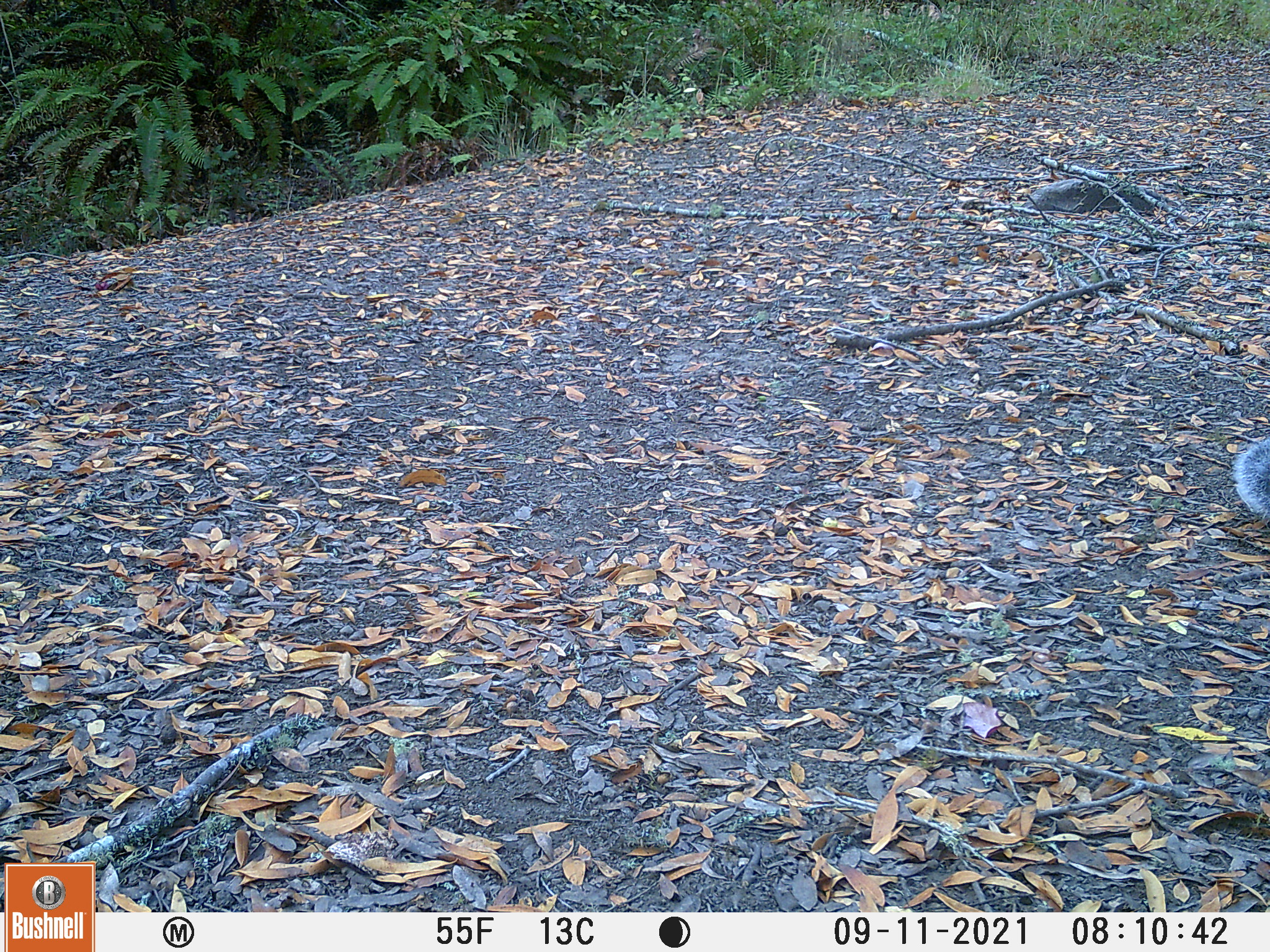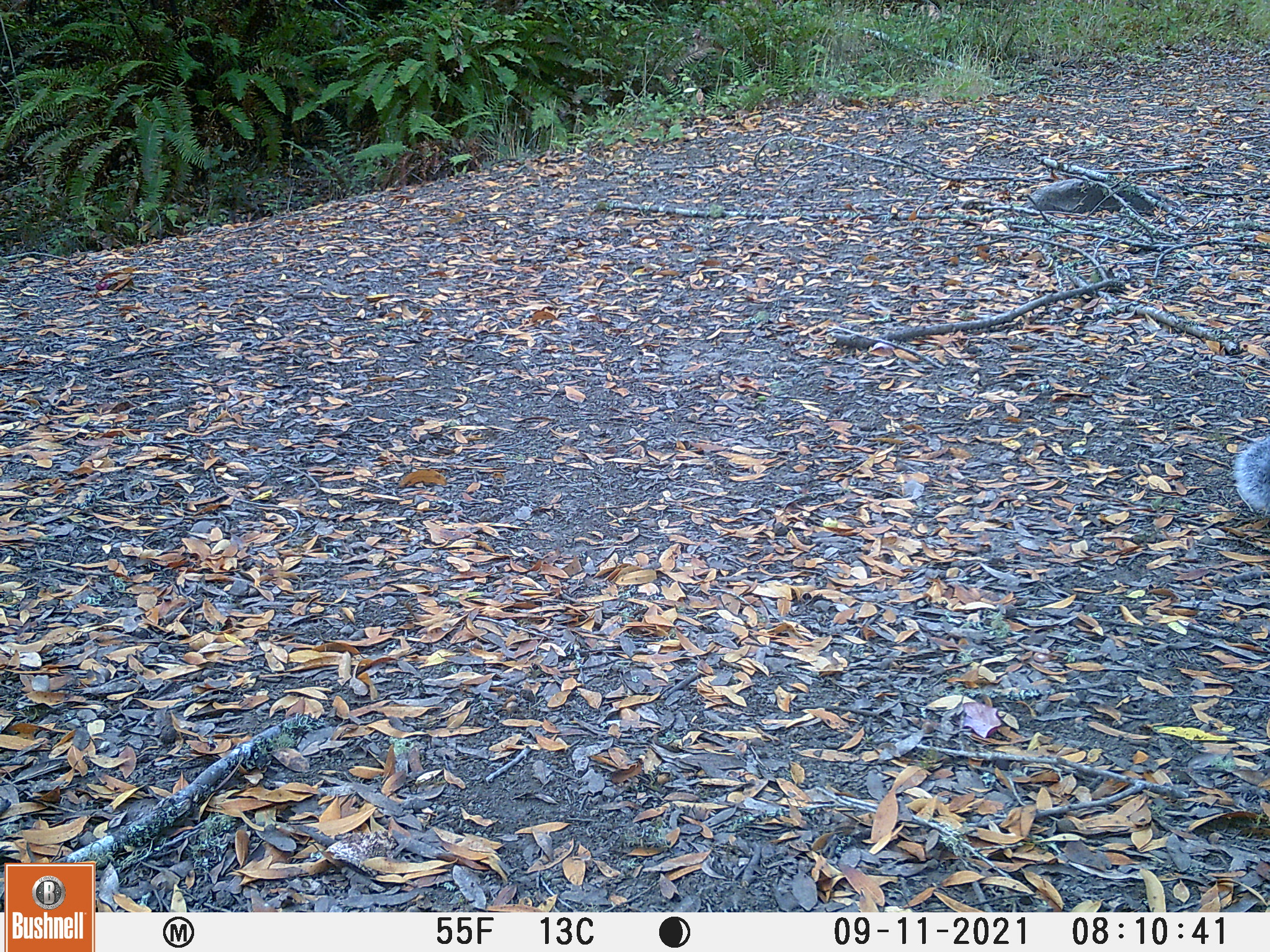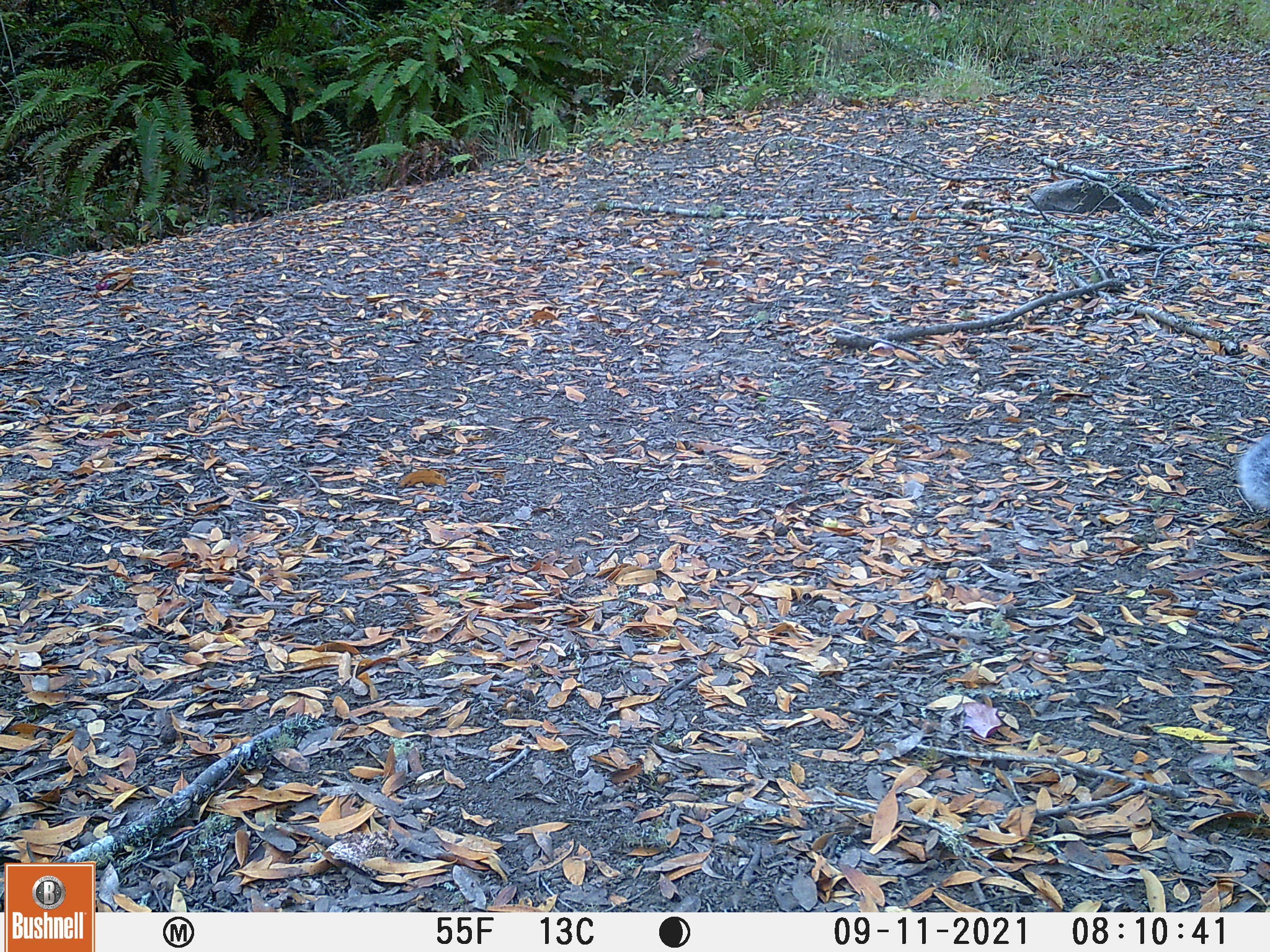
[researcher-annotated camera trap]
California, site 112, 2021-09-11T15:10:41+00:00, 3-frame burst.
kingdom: Animalia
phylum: Chordata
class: Mammalia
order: Rodentia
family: Sciuridae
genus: Sciurus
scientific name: Sciurus griseus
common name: western gray squirrel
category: western grey squirrel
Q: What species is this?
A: Western grey squirrel (western gray squirrel) (Sciurus griseus).